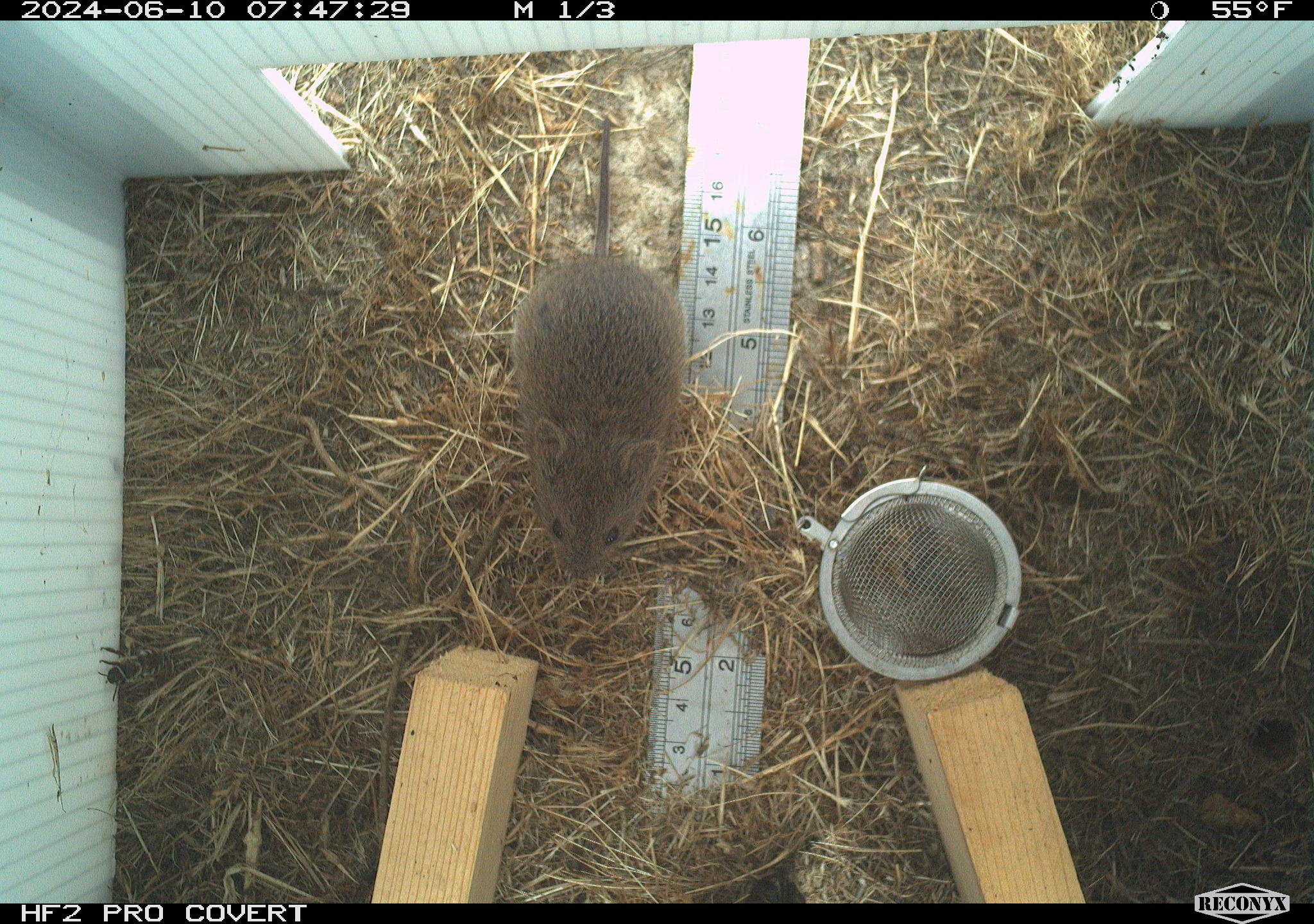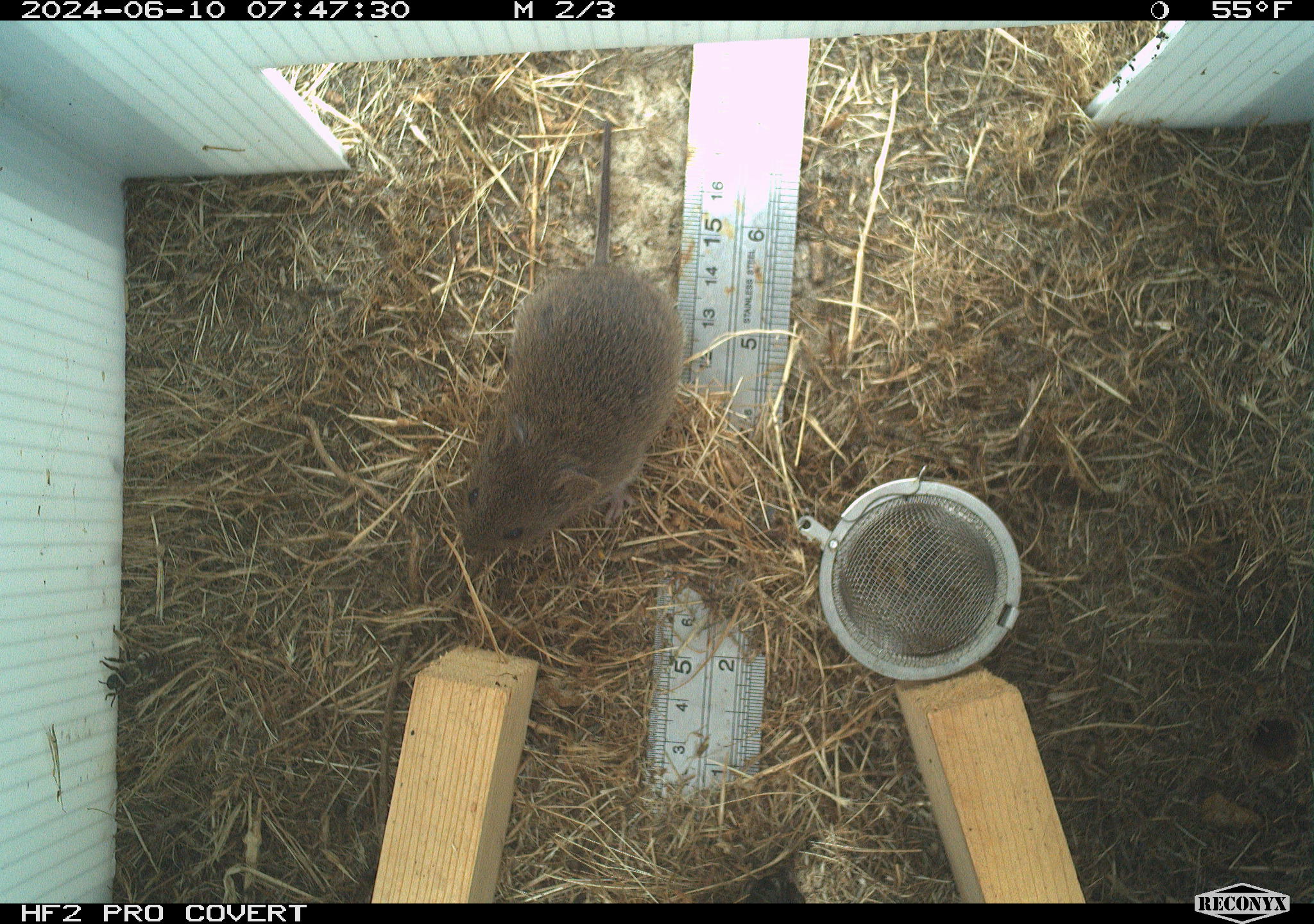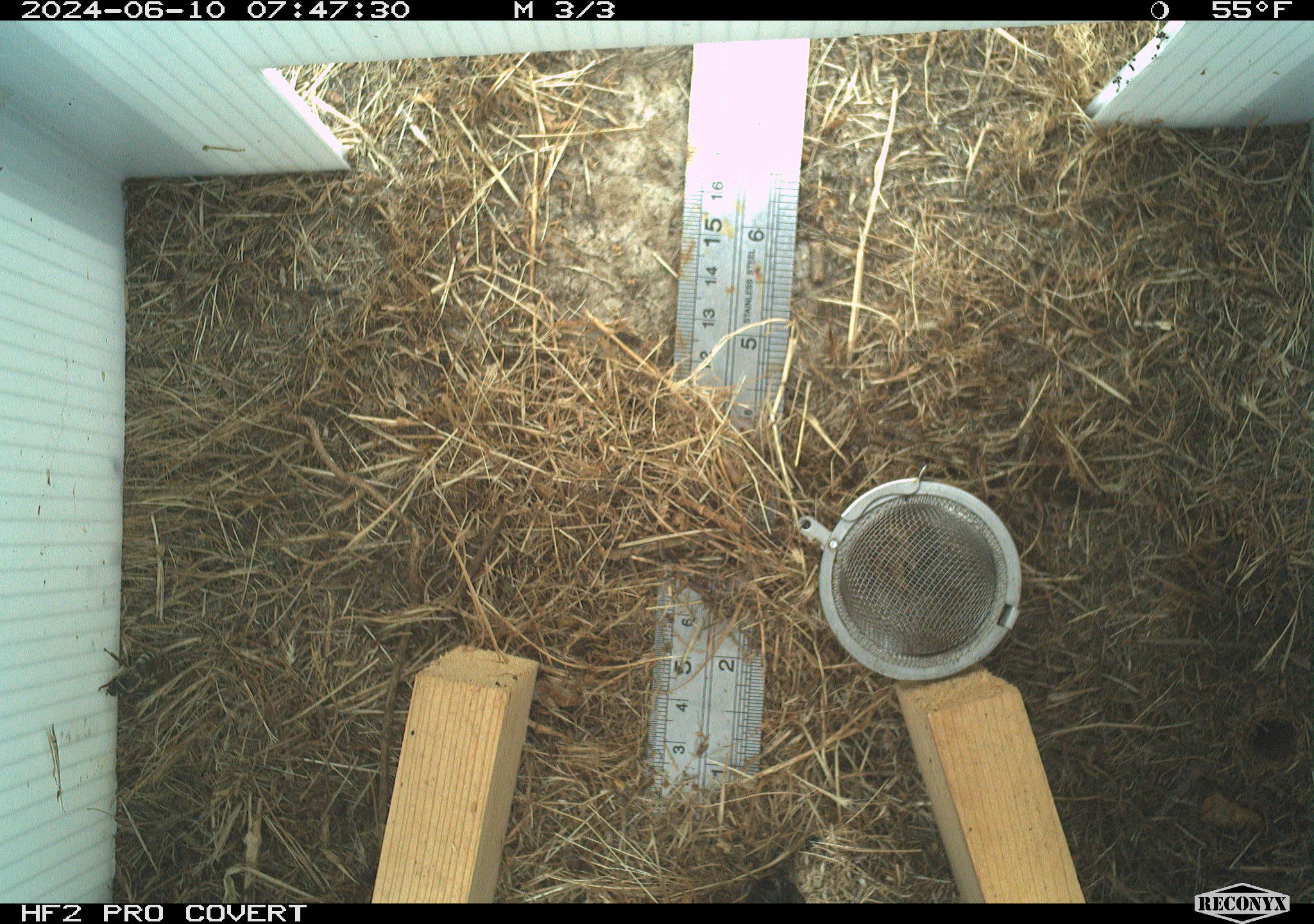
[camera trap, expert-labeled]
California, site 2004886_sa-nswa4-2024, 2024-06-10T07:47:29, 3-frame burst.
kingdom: Animalia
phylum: Chordata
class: Mammalia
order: Rodentia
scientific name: Rodentia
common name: rodent